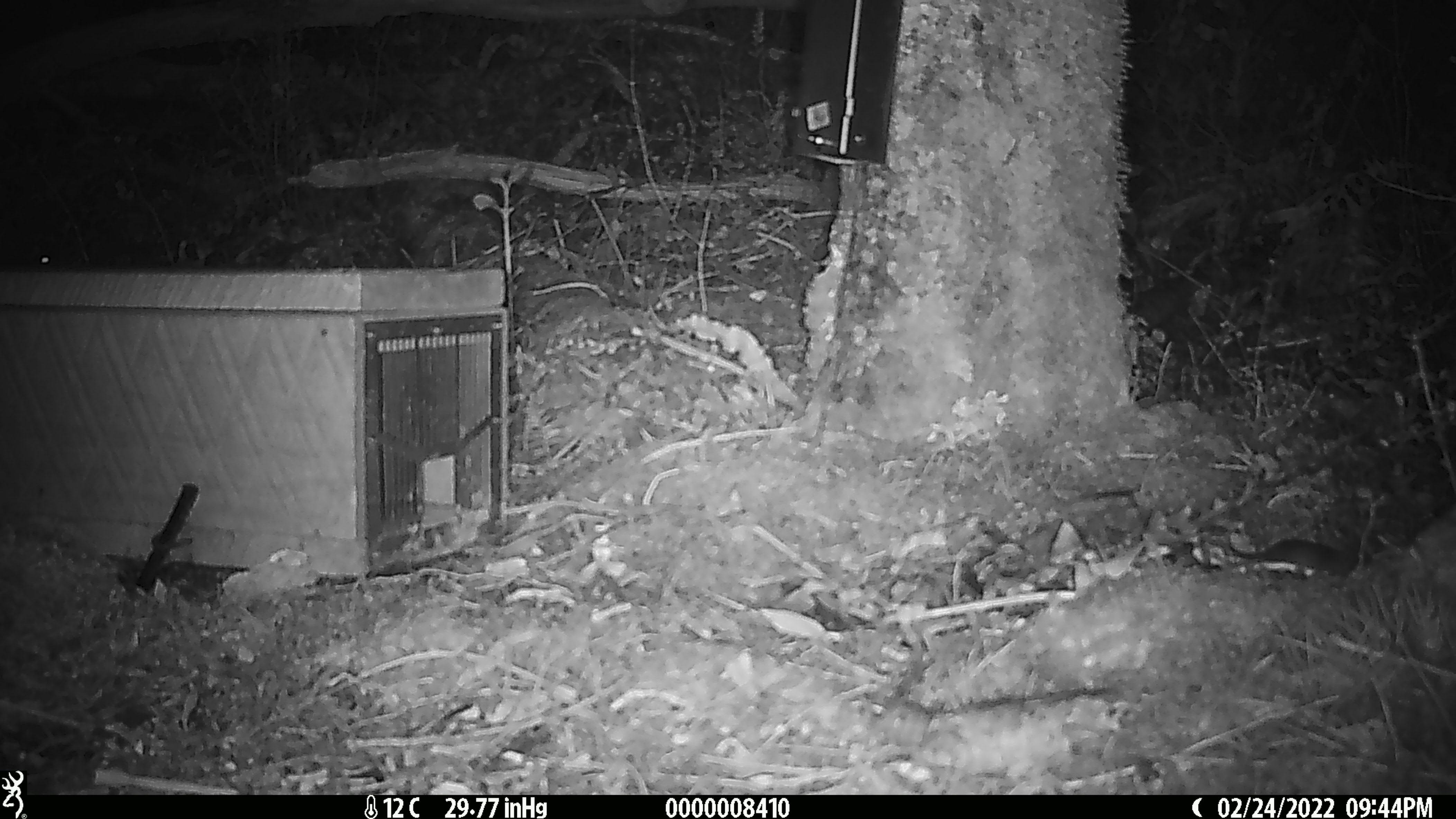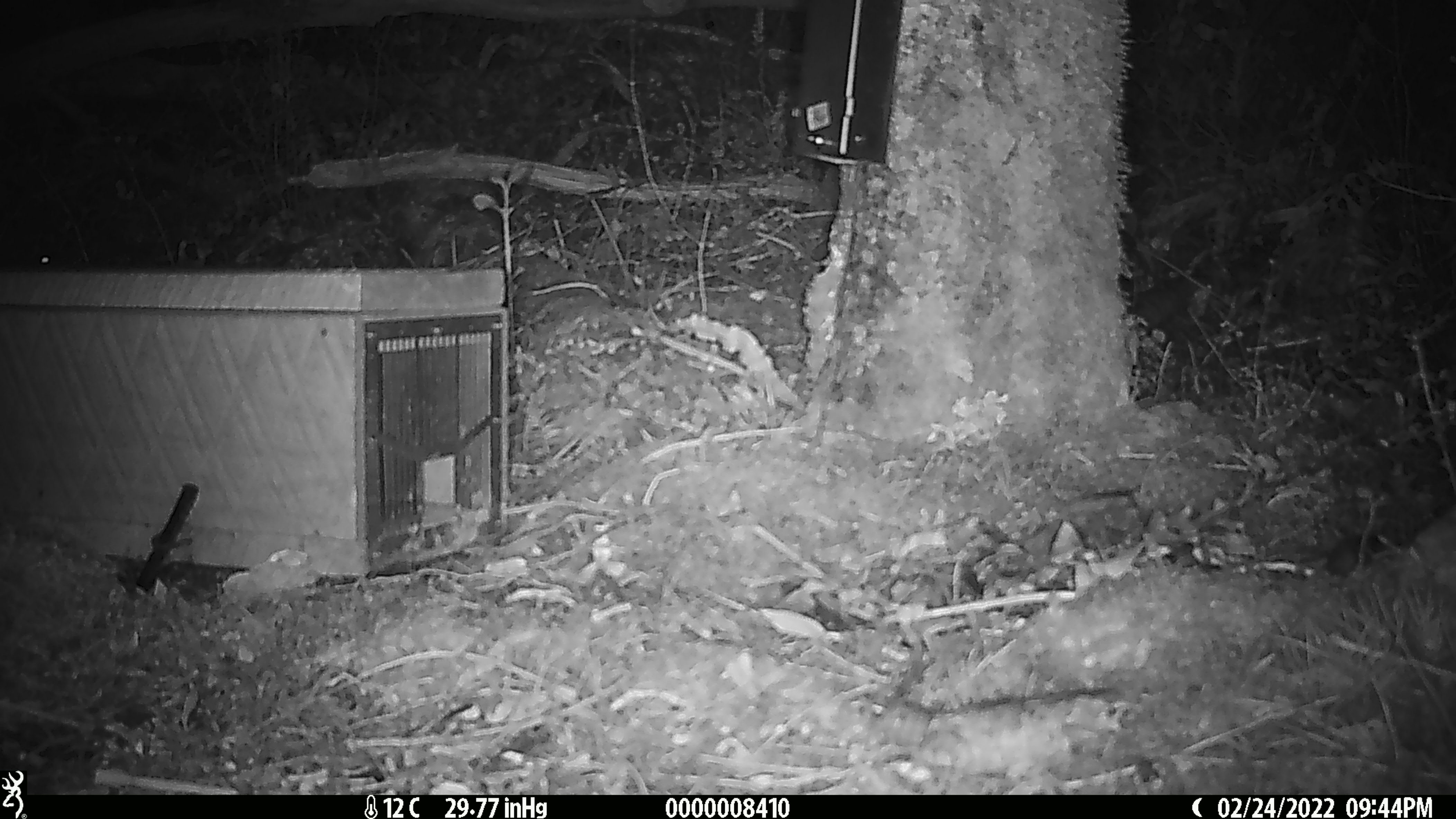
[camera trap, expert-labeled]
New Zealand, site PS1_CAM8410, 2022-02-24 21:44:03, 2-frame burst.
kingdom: Animalia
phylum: Chordata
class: Mammalia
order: Rodentia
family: Muridae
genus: Mus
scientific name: Mus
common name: mouse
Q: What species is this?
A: Mouse (Mus).